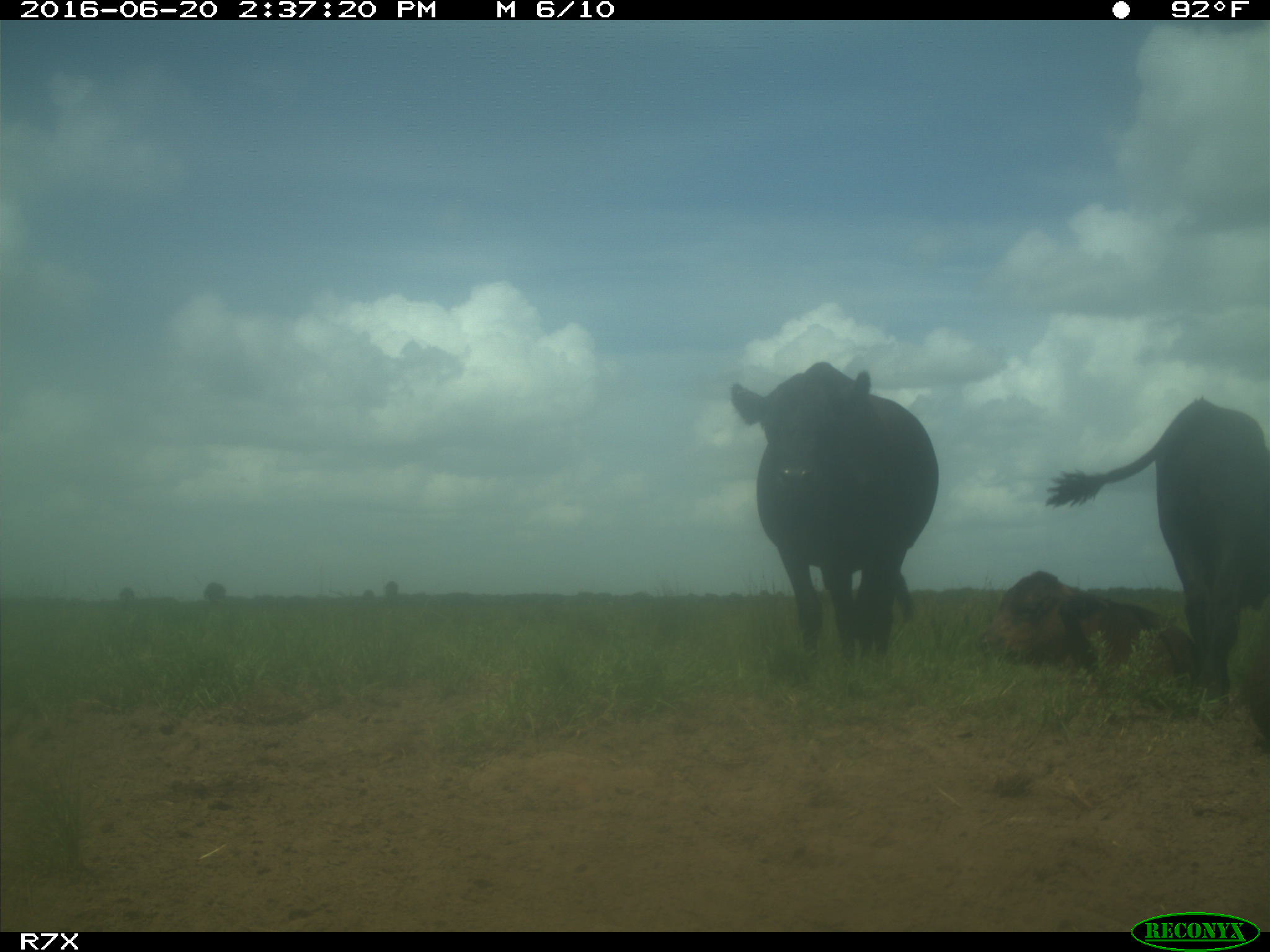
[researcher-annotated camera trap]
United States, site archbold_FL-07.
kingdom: Animalia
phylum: Chordata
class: Mammalia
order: Artiodactyla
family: Bovidae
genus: Bos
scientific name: Bos taurus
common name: domestic cow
Bos taurus (domestic cow).